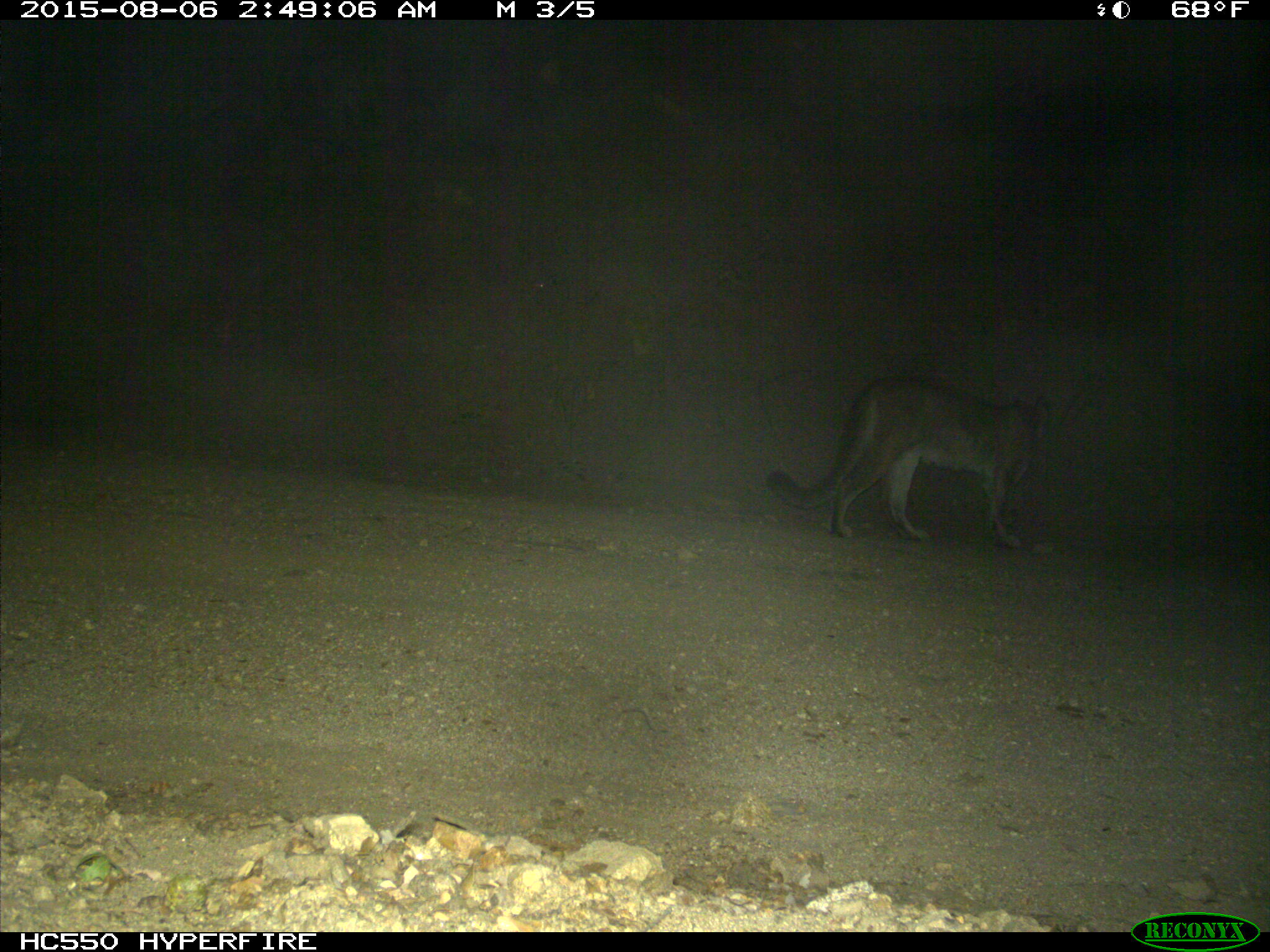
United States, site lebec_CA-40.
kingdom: Animalia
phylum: Chordata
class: Mammalia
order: Carnivora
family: Felidae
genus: Puma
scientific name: Puma concolor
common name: mountain lion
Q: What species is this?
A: Puma concolor (mountain lion).